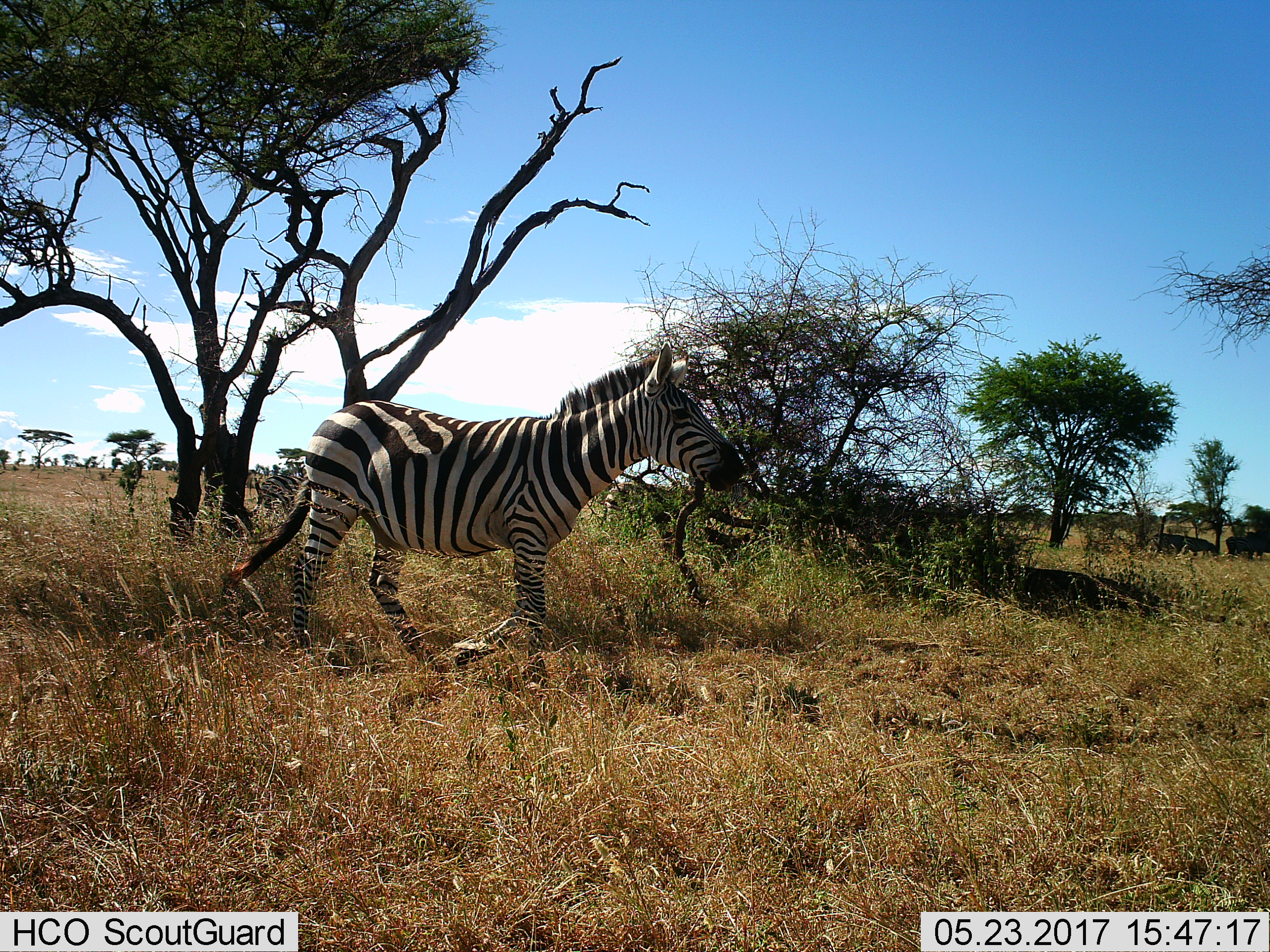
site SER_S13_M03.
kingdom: Animalia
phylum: Chordata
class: Mammalia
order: Perissodactyla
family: Equidae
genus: Equus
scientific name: Equus quagga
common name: plains zebra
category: zebraplains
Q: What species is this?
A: Zebraplains (plains zebra) (Equus quagga).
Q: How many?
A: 1.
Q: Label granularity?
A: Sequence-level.